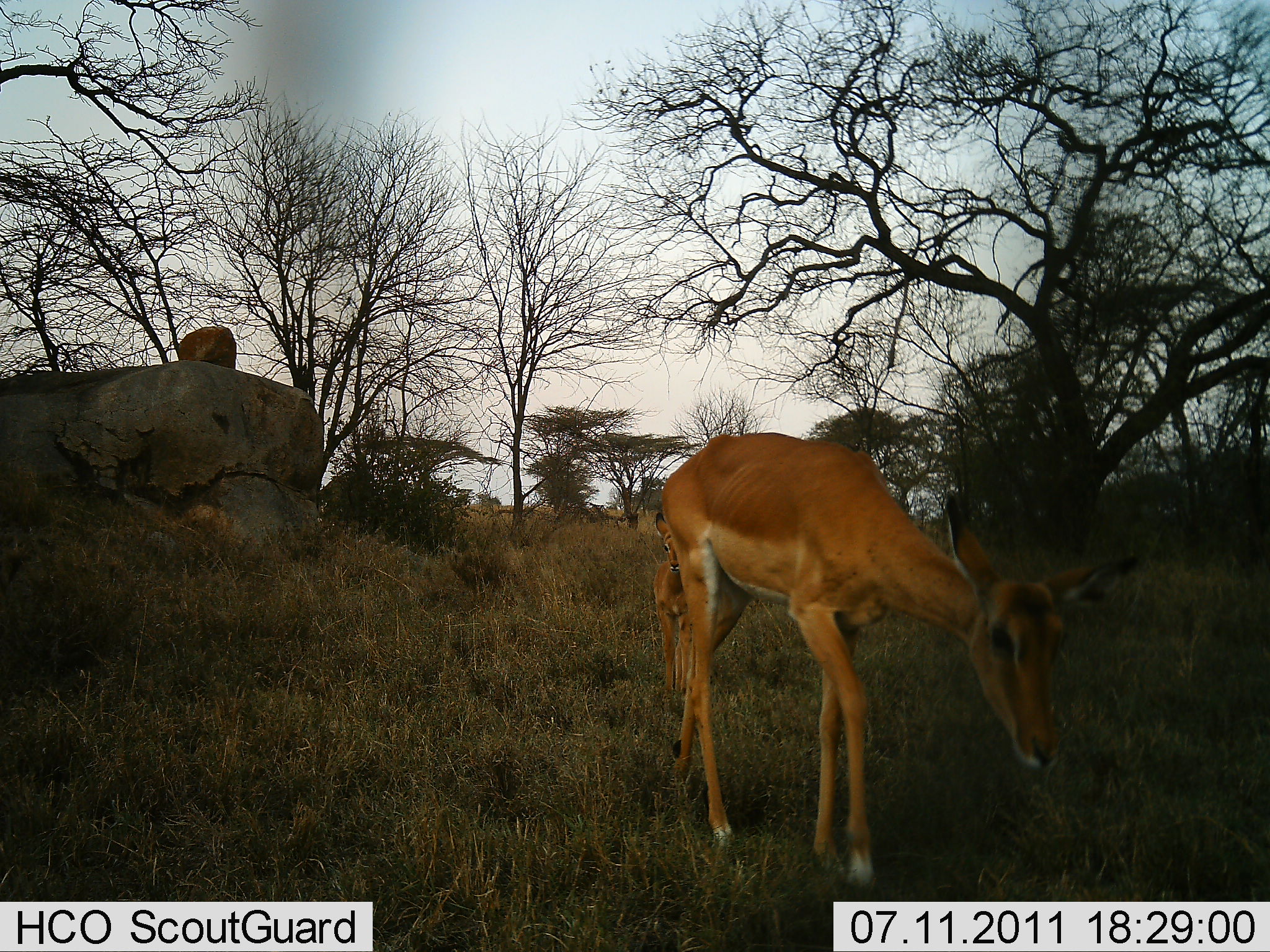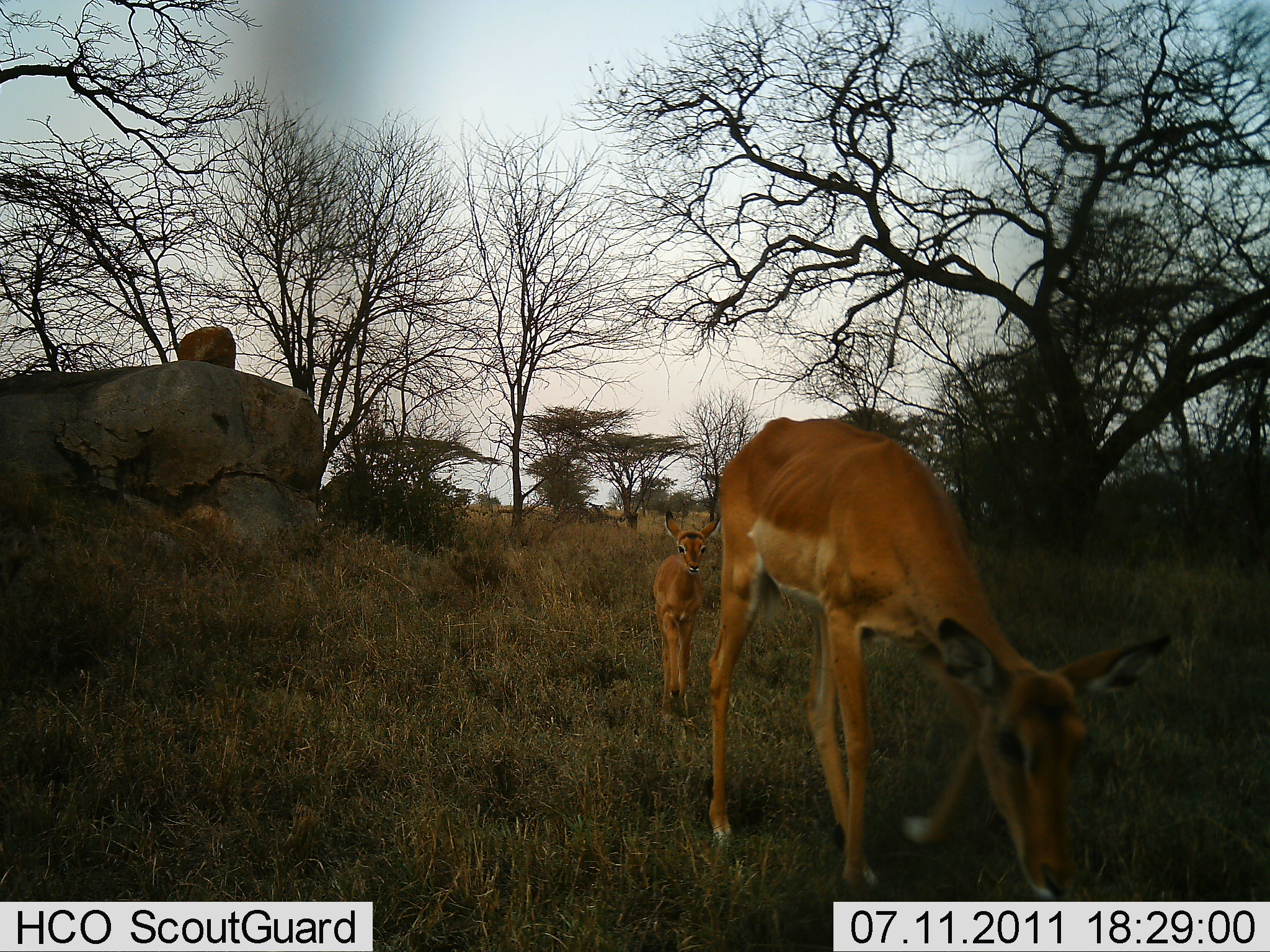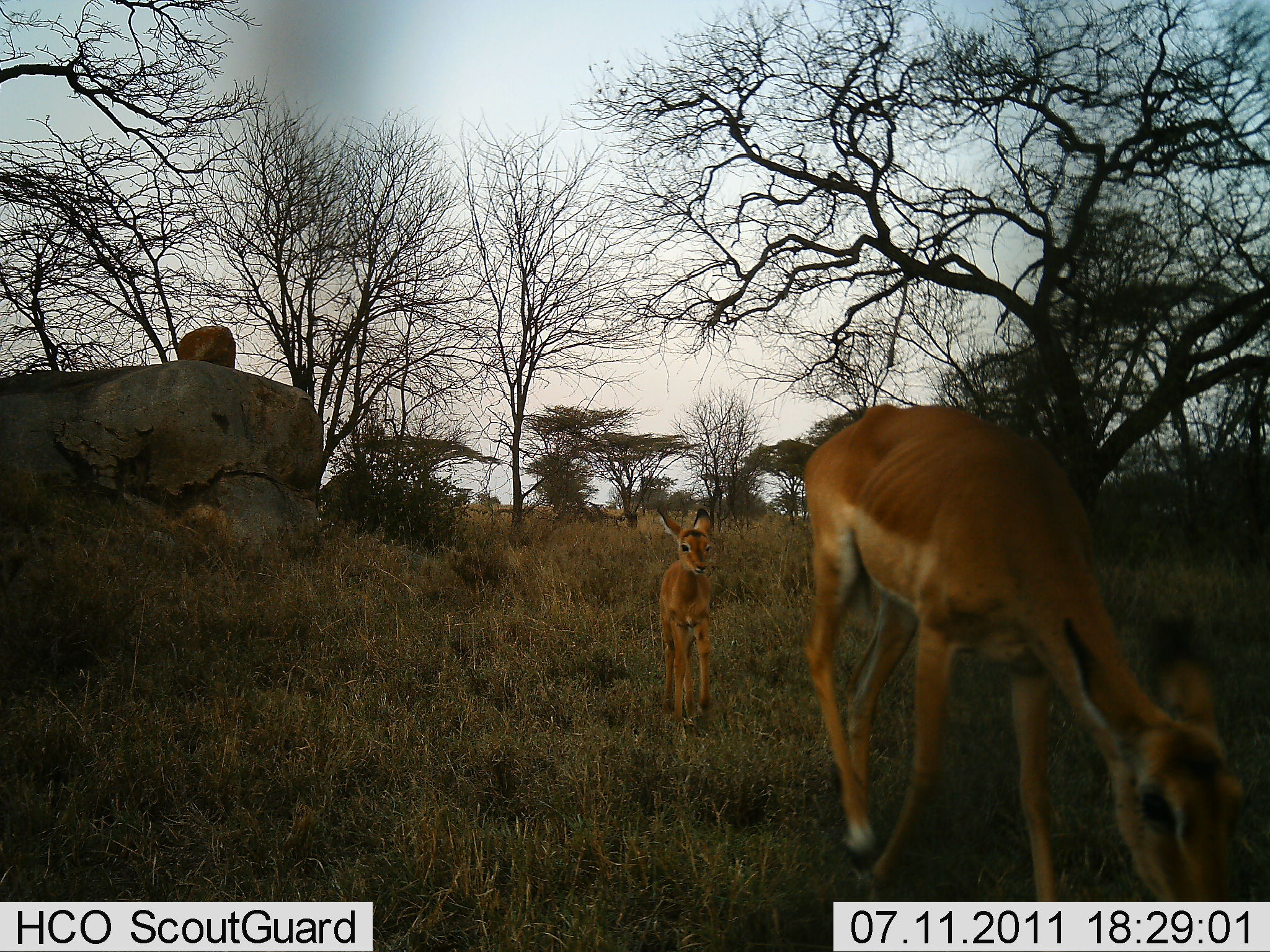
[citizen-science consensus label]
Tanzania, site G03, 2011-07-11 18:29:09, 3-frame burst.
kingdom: Animalia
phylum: Chordata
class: Mammalia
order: Artiodactyla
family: Bovidae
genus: Aepyceros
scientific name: Aepyceros melampus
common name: impala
Impala (Aepyceros melampus), count 2. Behavior (volunteer vote fractions): standing 40%, resting 0%, moving 100%, interacting 0%. Young present (vote fraction): 100%. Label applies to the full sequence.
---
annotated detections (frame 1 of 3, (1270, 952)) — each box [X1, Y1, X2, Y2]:
animal: [649, 428, 1168, 899]; [632, 504, 775, 710]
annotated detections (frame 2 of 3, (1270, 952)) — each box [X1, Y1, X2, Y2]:
animal: [673, 402, 1187, 918]; [648, 504, 727, 728]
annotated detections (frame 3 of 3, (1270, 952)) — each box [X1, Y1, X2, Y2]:
animal: [803, 401, 1253, 902]; [650, 500, 724, 751]